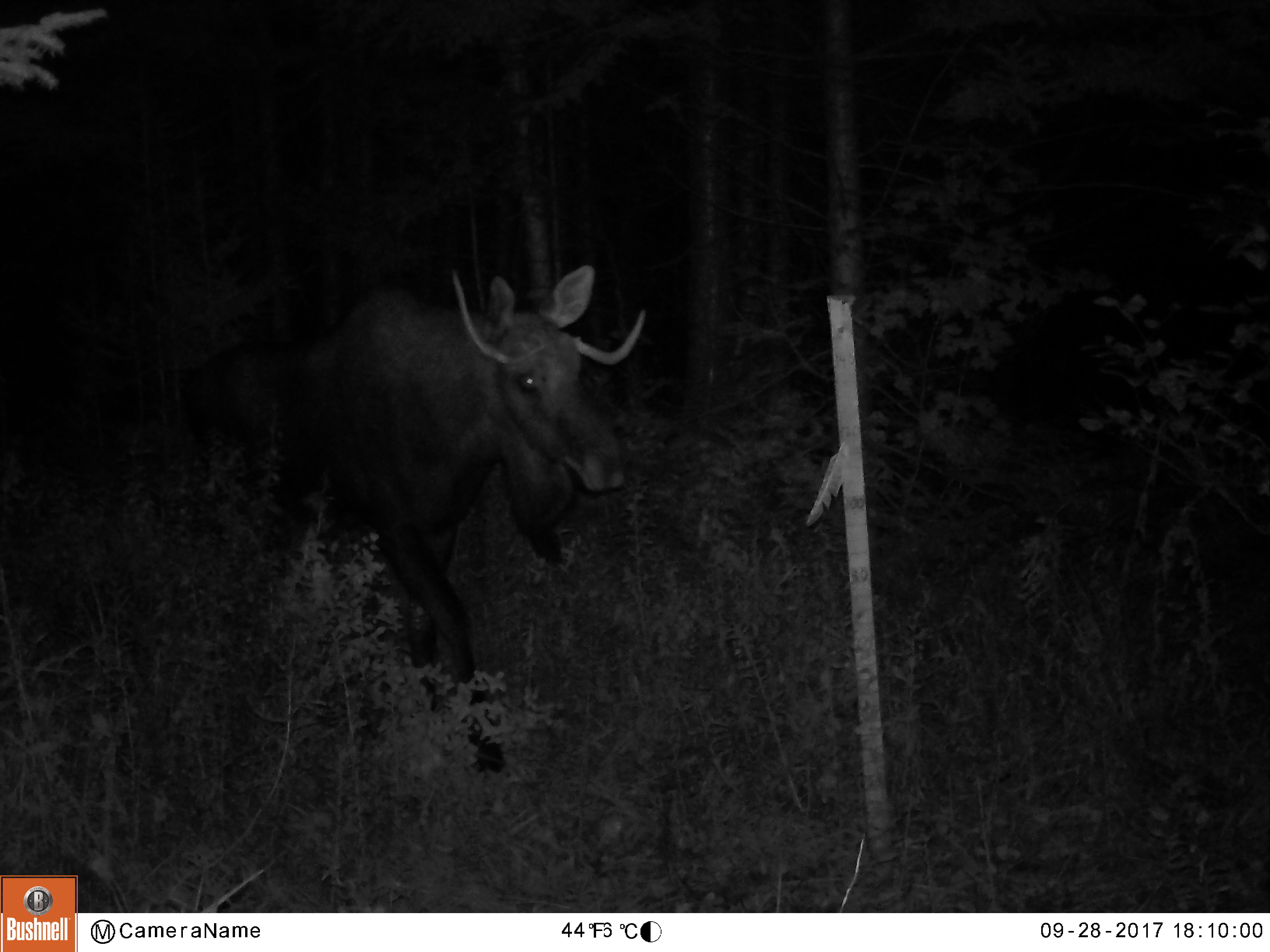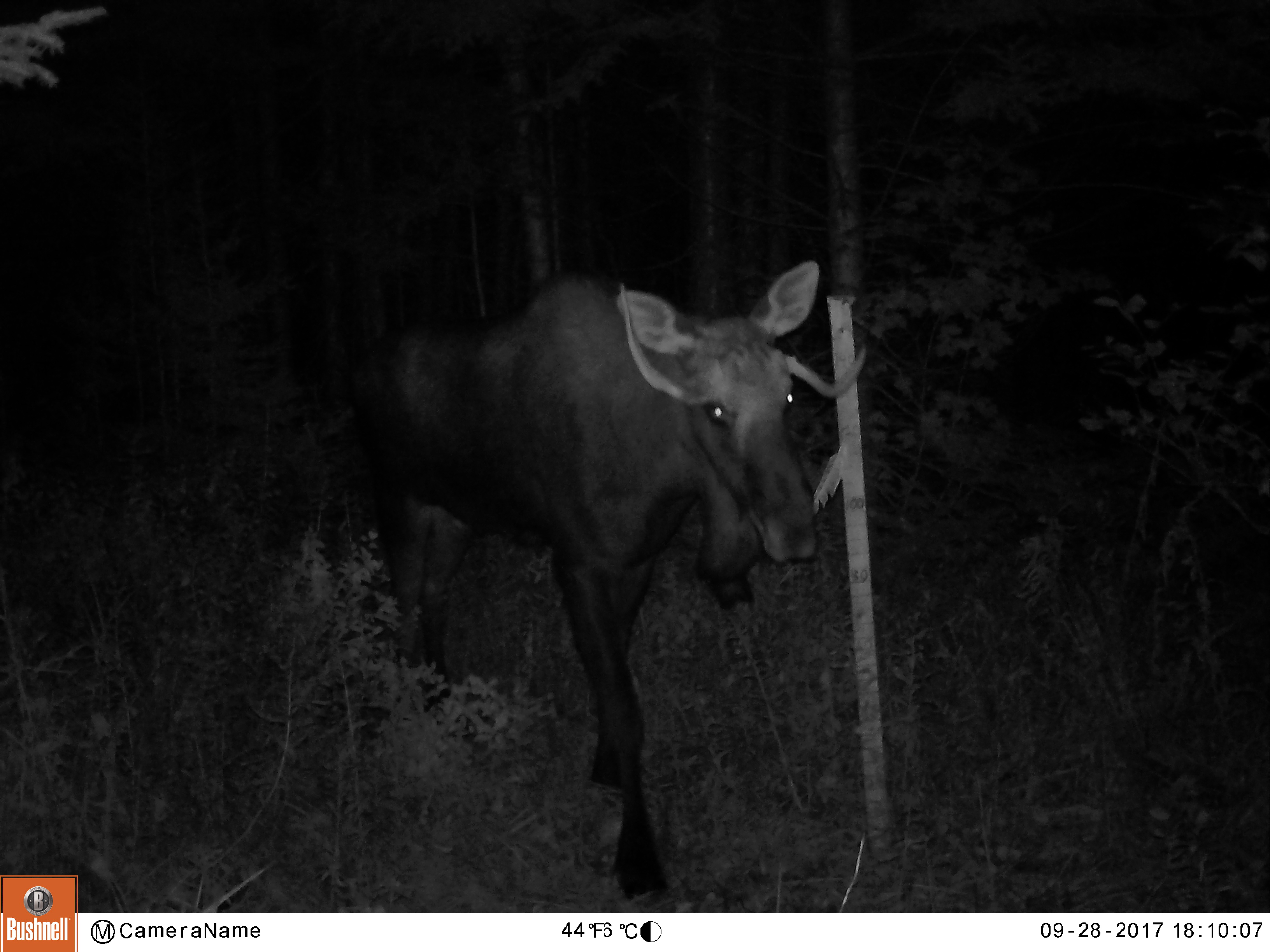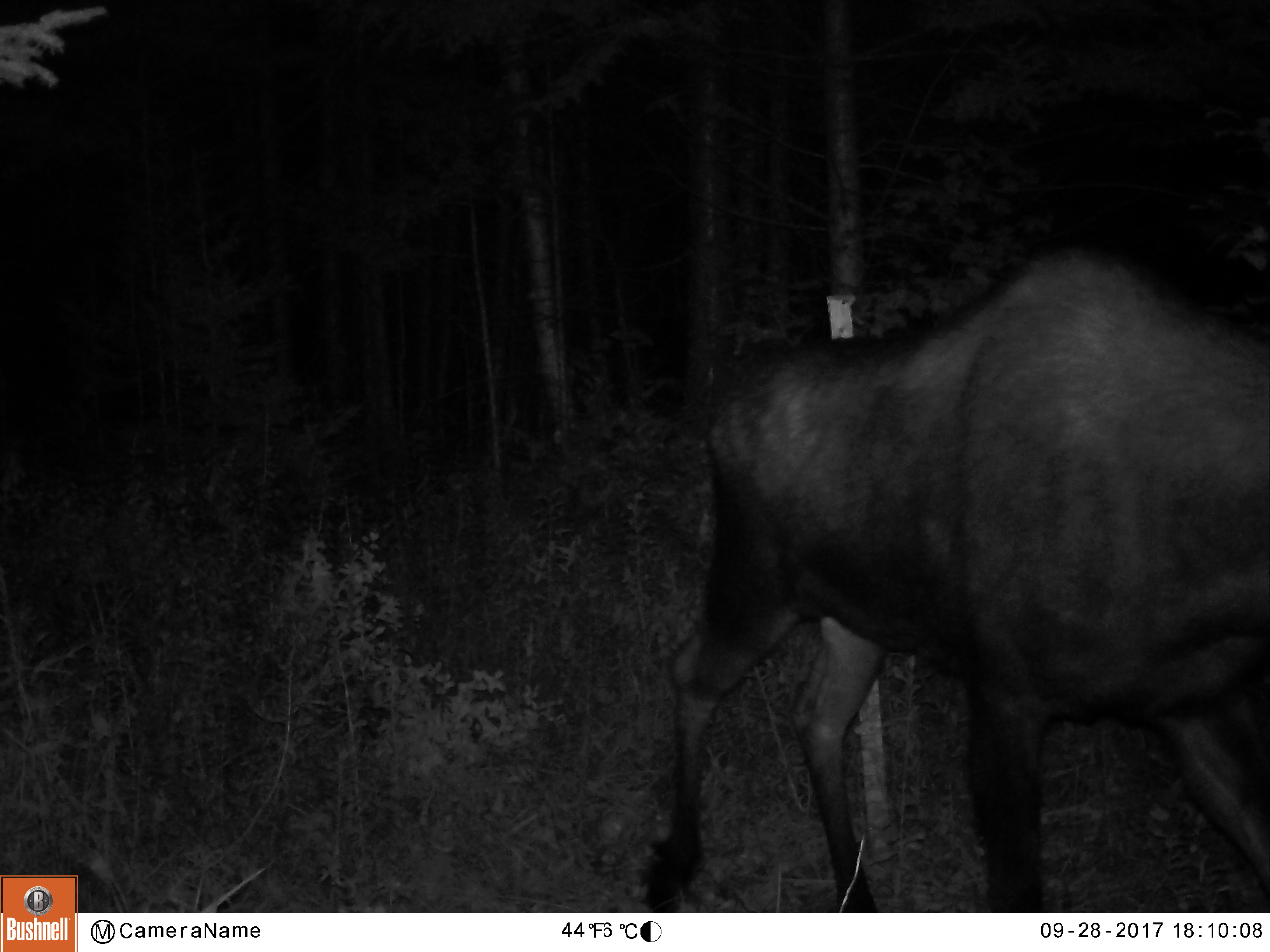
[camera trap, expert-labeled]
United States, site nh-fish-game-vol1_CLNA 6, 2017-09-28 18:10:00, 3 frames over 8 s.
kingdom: Animalia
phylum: Chordata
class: Mammalia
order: Artiodactyla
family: Cervidae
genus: Alces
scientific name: Alces alces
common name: moose